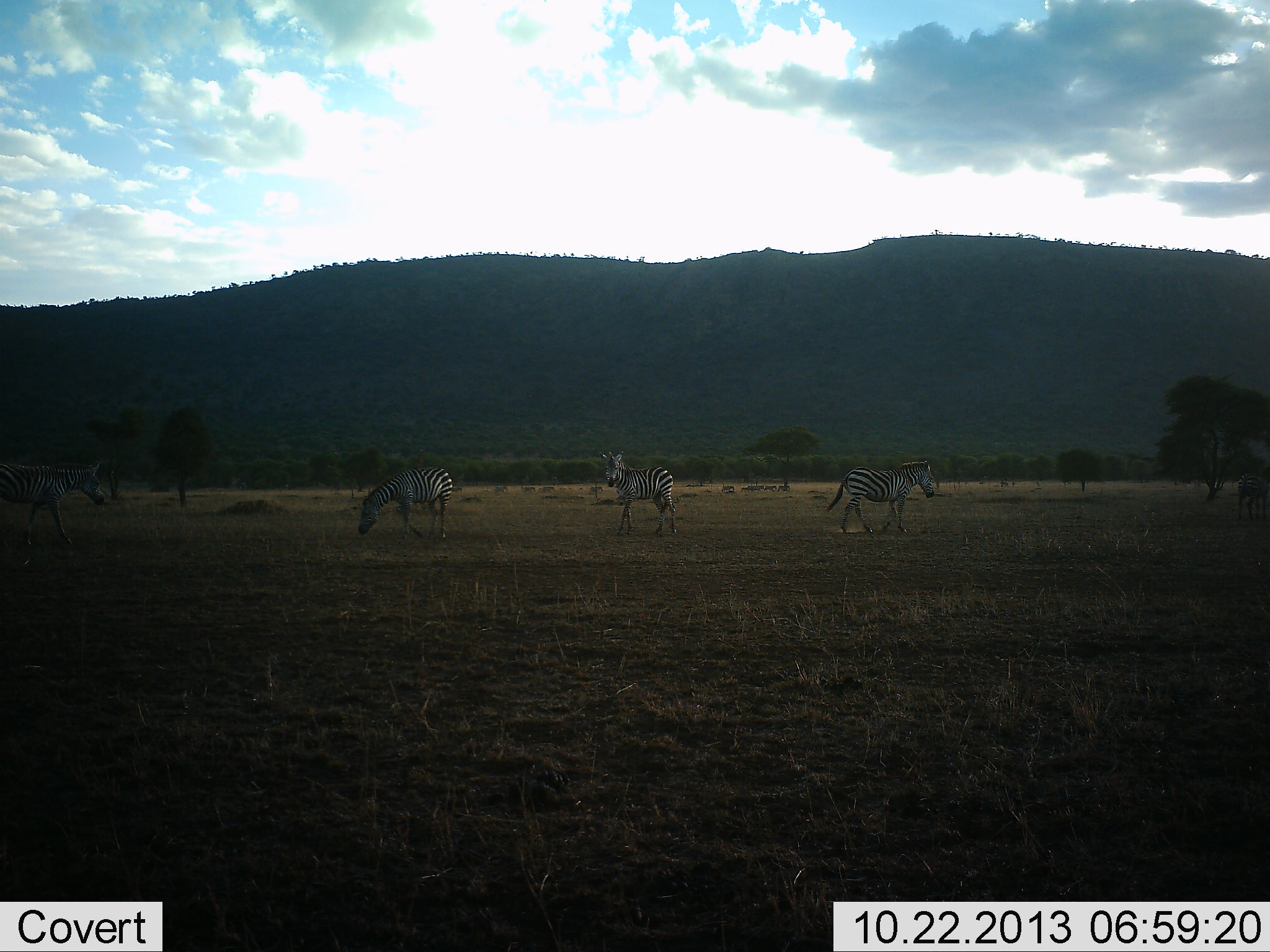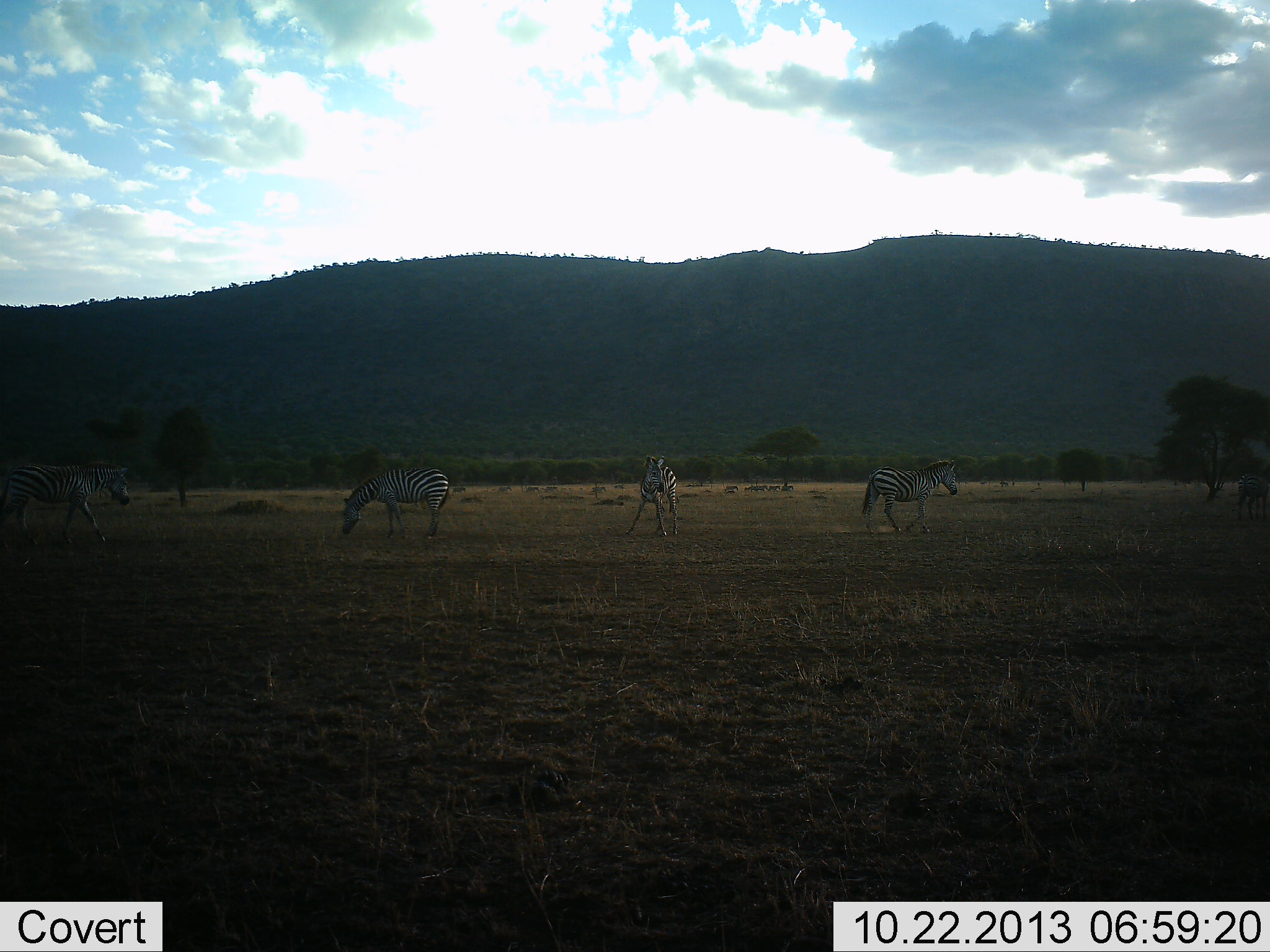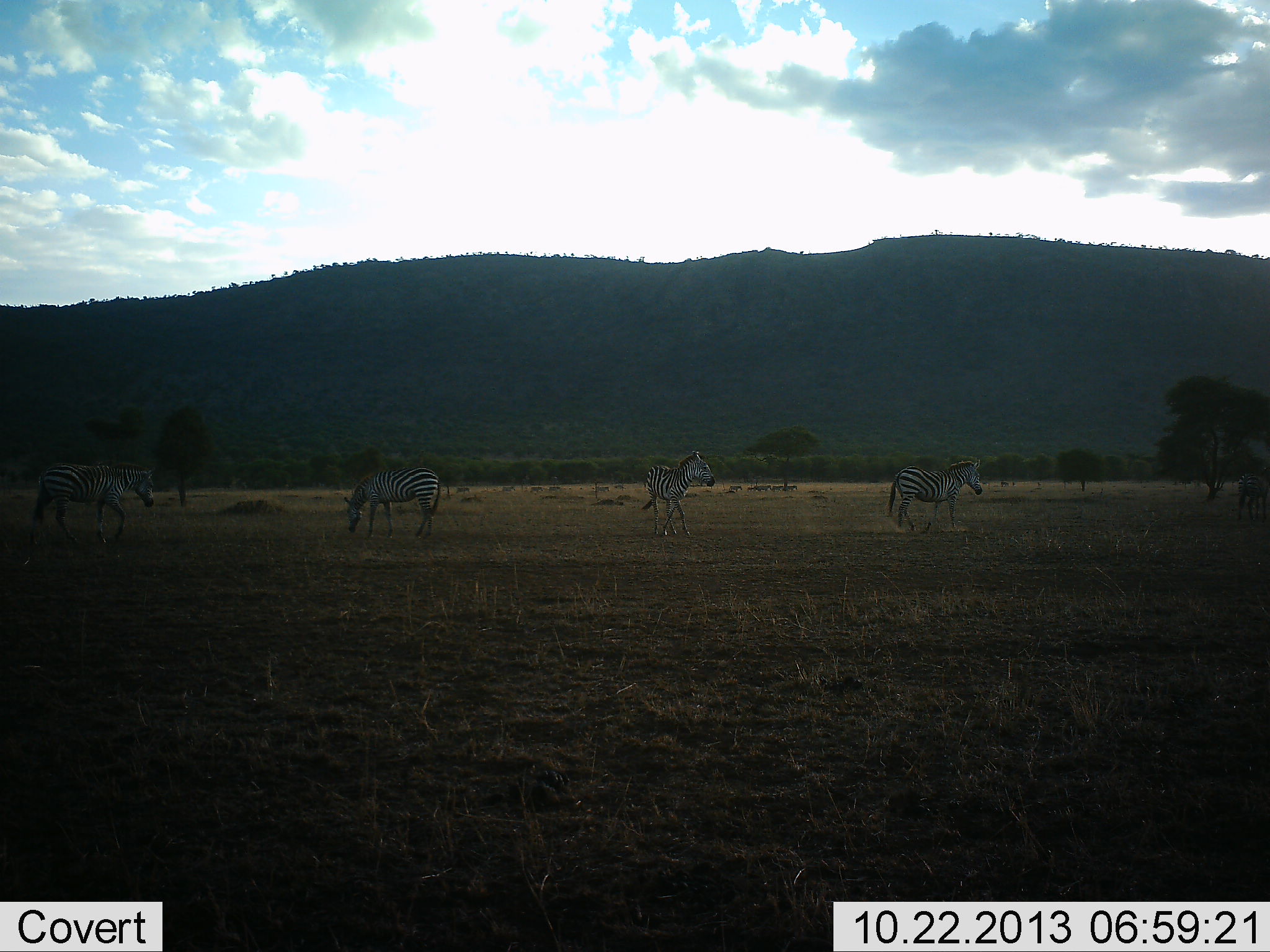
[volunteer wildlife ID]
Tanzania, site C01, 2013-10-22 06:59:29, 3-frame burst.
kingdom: Animalia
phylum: Chordata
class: Mammalia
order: Perissodactyla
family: Equidae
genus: Equus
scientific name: Equus quagga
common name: plains zebra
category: zebra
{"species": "zebra (plains zebra) (Equus quagga)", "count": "4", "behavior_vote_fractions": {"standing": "36%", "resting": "2%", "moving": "75%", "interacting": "5%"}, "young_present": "5%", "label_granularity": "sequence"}